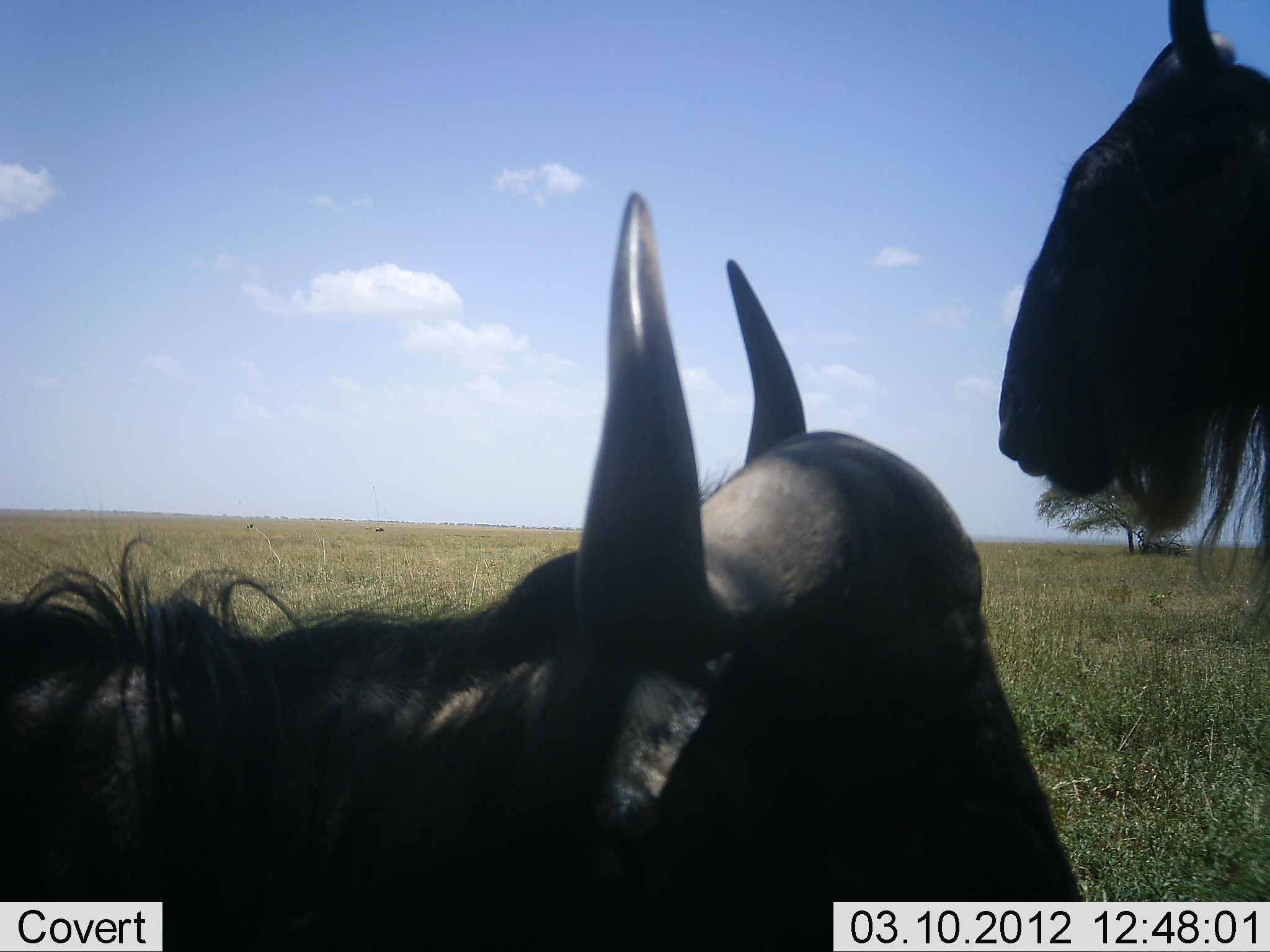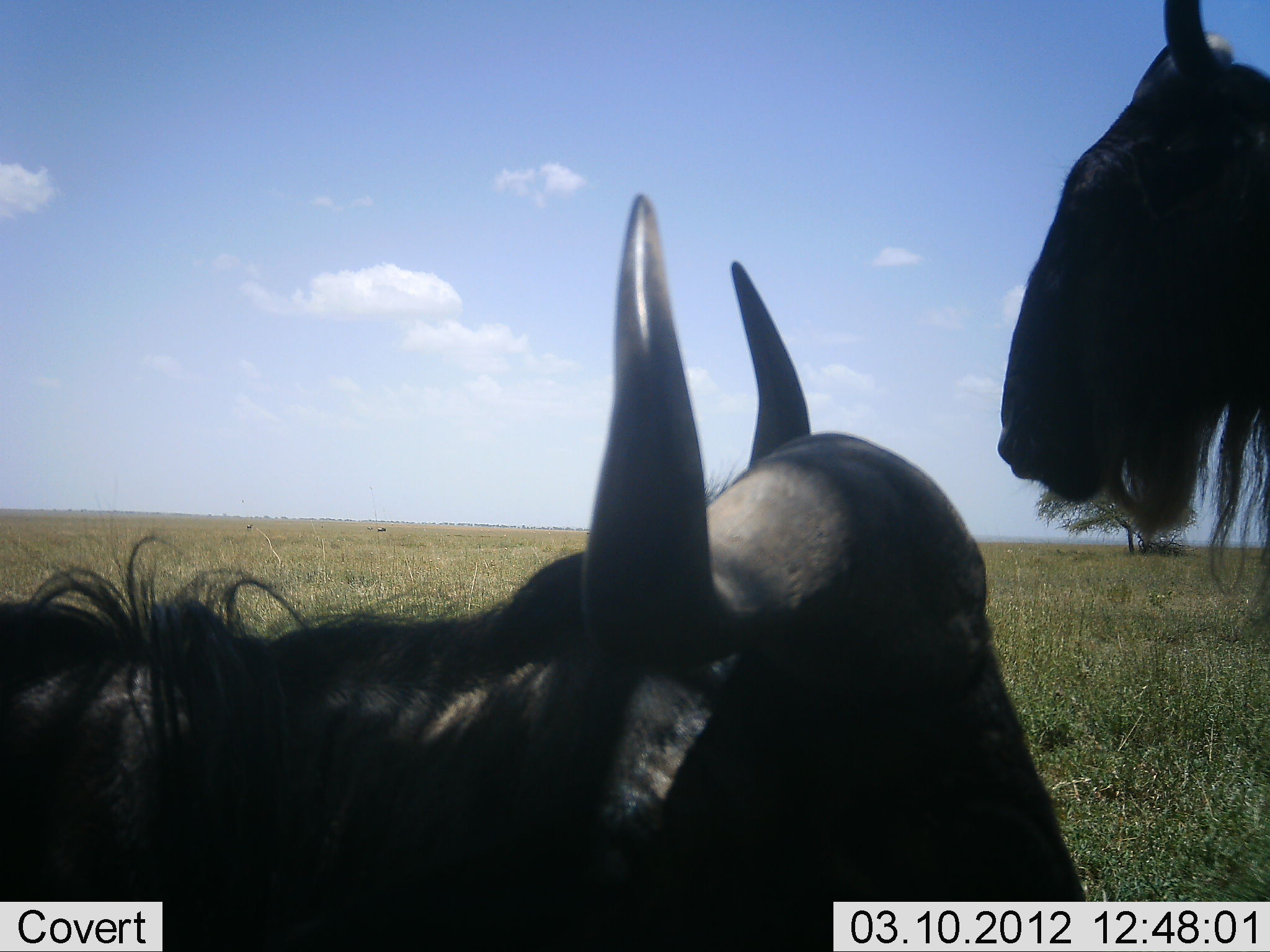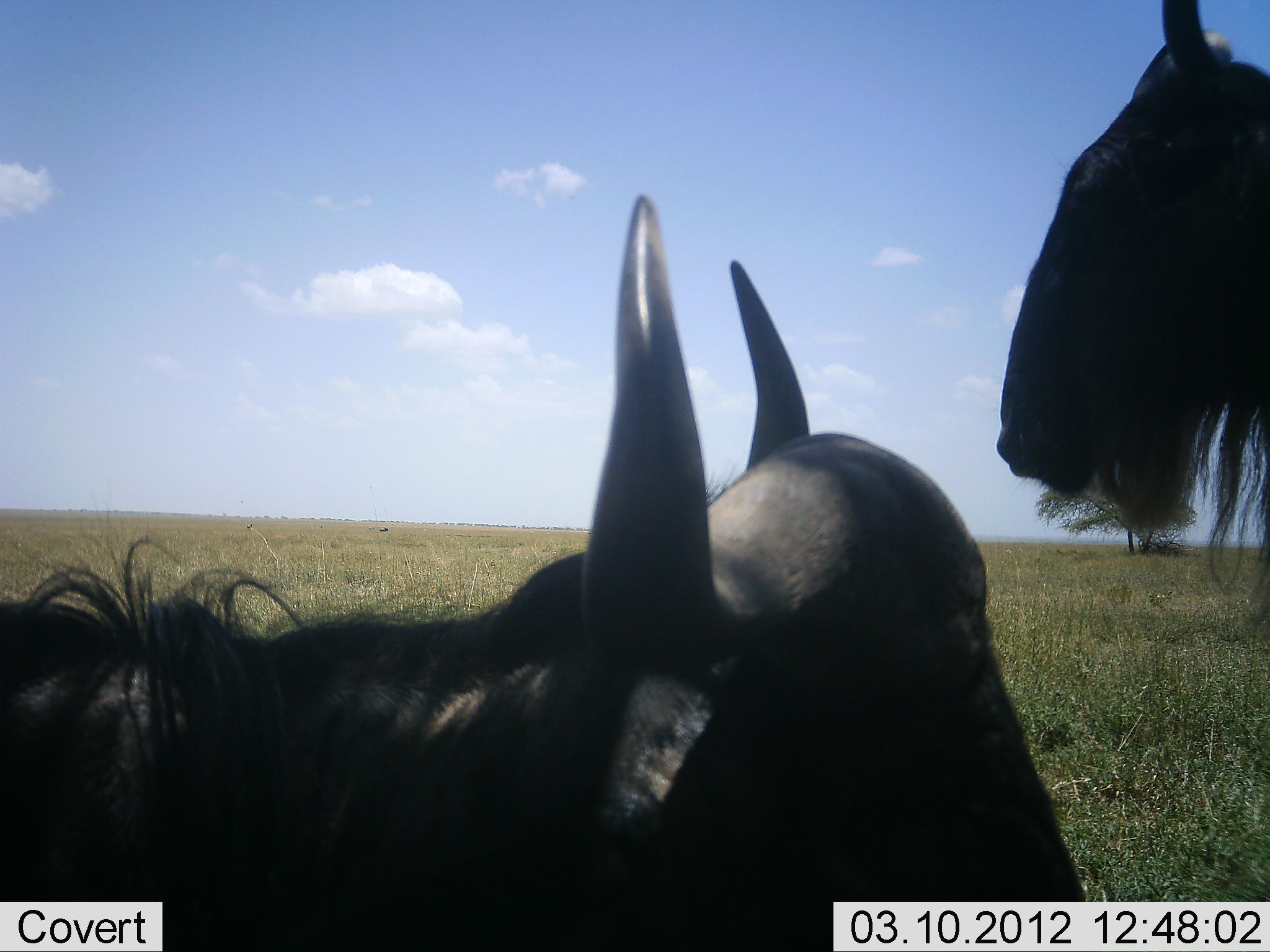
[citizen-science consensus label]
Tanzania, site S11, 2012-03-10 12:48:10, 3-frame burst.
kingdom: Animalia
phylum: Chordata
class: Mammalia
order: Artiodactyla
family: Bovidae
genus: Connochaetes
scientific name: Connochaetes taurinus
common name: blue wildebeest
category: wildebeest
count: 2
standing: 77%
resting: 77%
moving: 0%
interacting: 8%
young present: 0%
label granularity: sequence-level